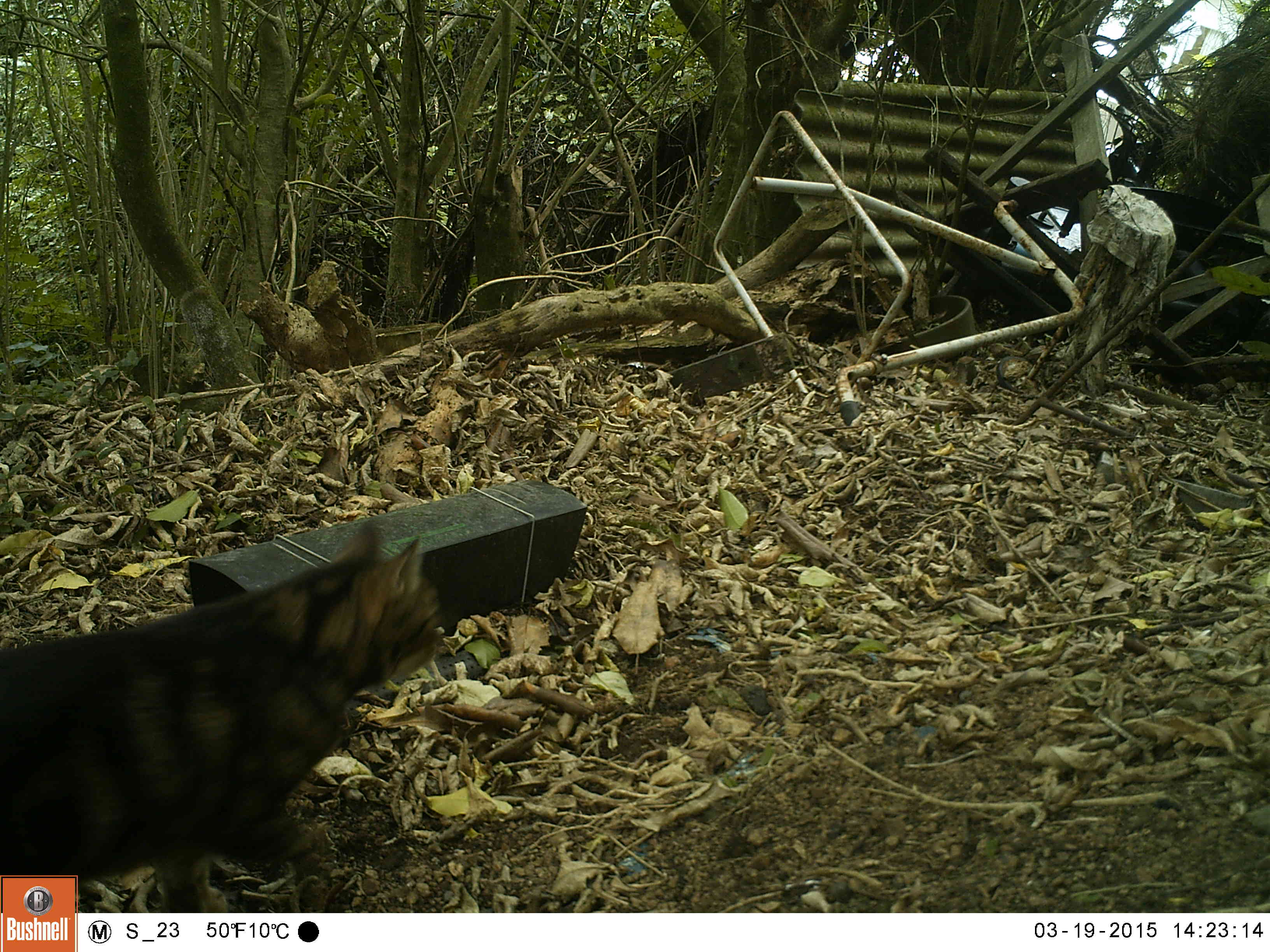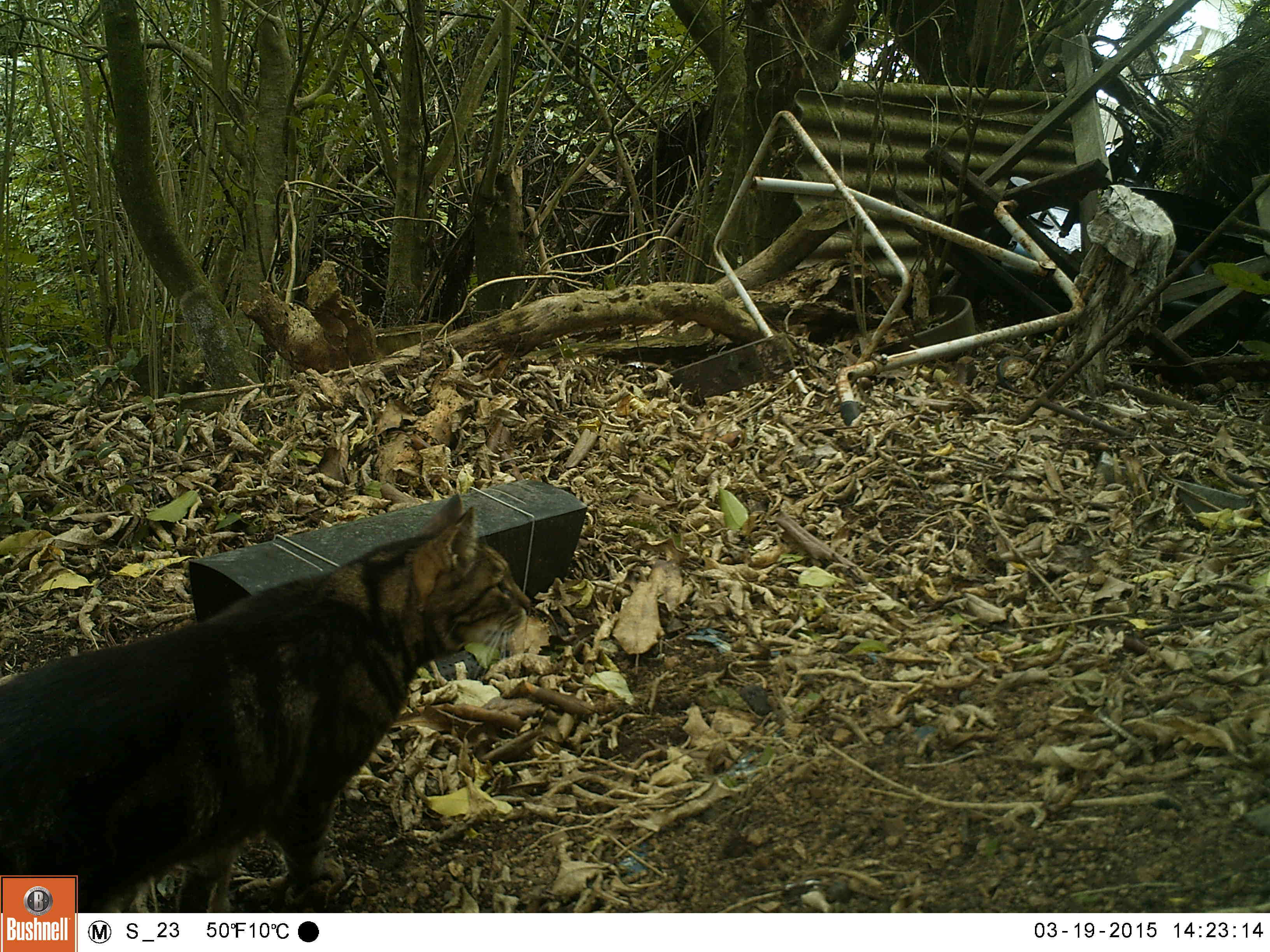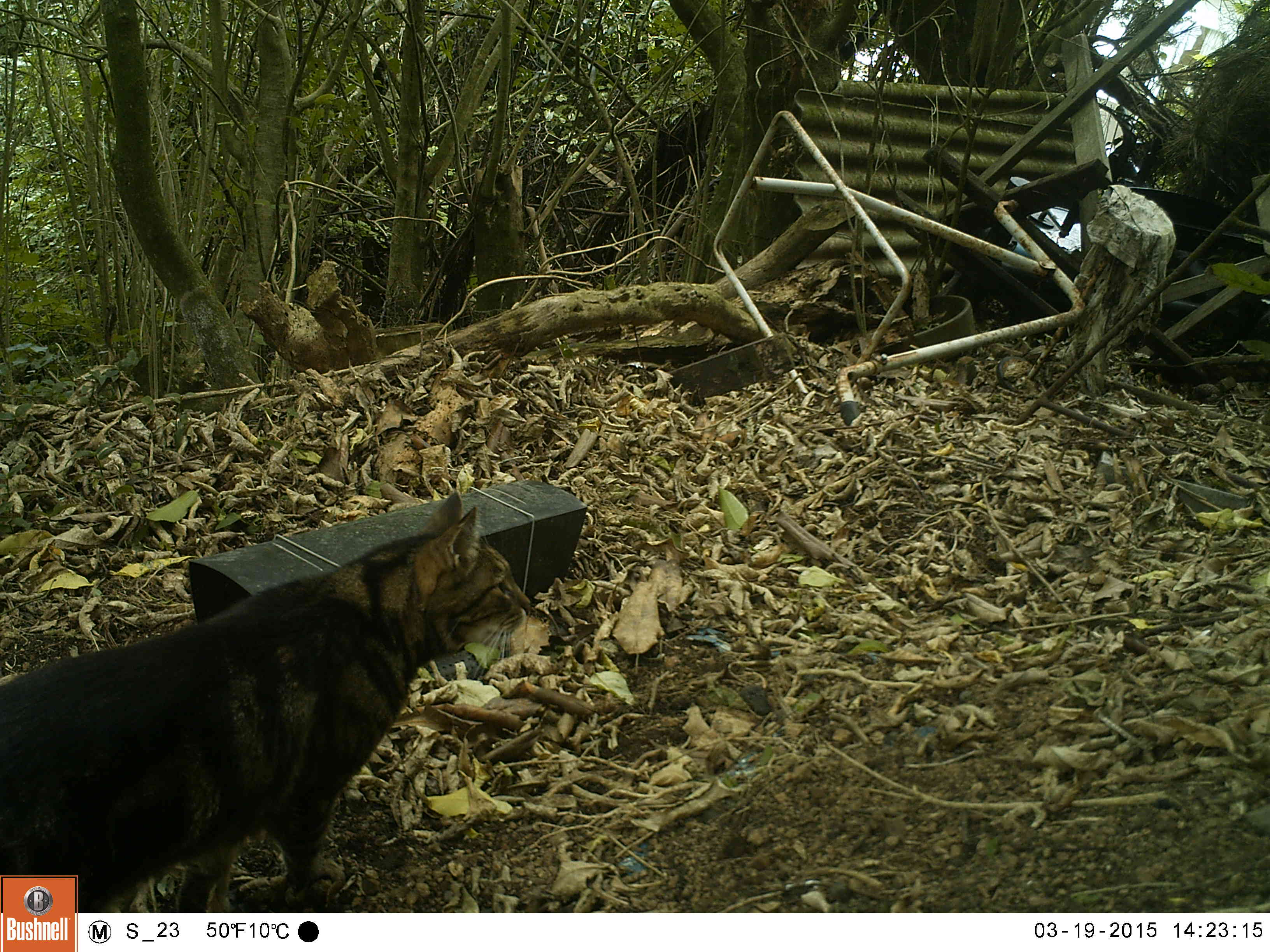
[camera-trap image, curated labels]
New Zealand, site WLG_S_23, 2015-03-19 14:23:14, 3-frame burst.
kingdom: Animalia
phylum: Chordata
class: Mammalia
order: Carnivora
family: Felidae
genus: Felis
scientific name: Felis catus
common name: domestic cat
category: cat